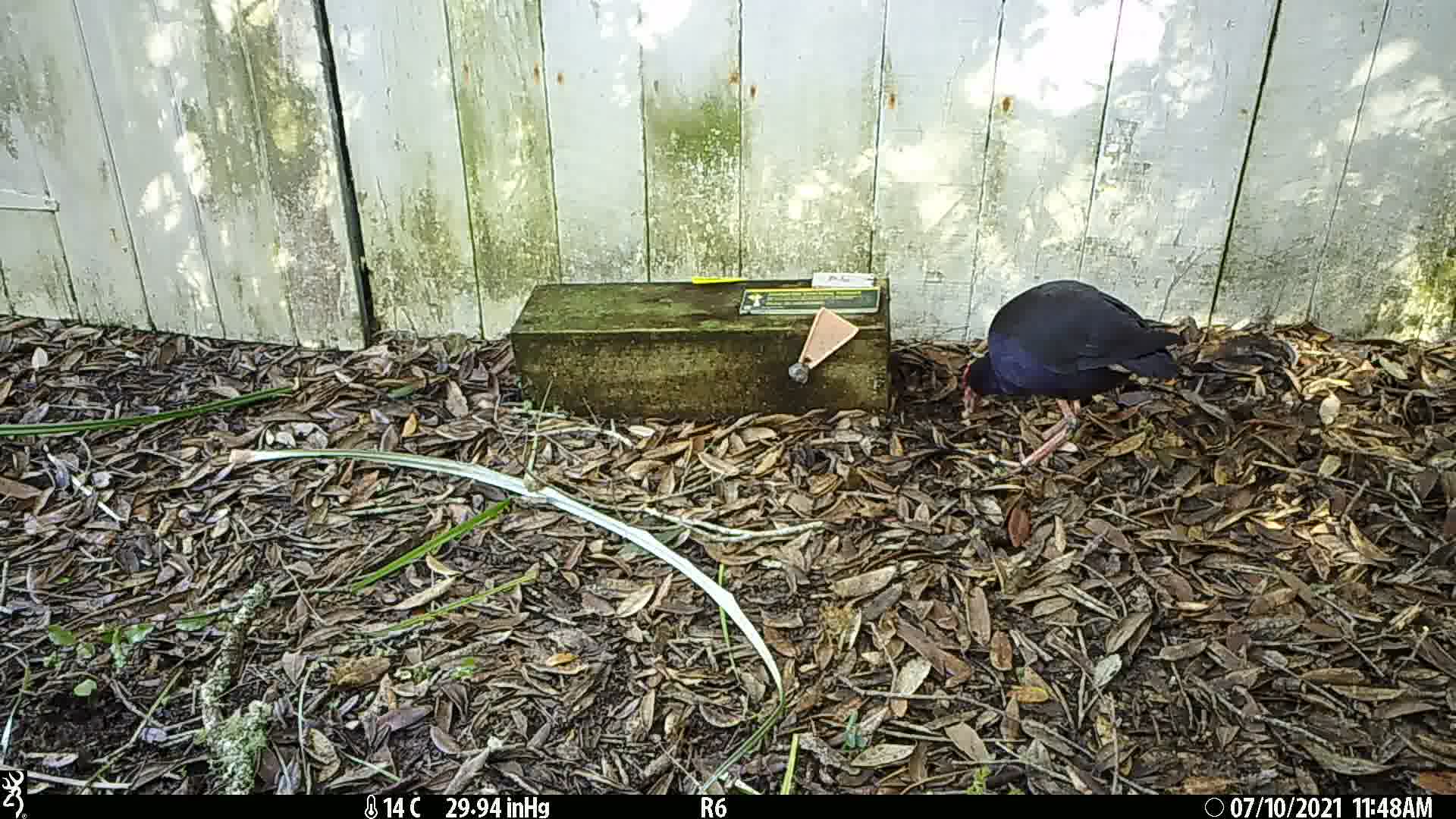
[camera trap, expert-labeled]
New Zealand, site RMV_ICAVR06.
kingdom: Animalia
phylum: Chordata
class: Aves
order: Gruiformes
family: Rallidae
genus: Porphyrio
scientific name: Porphyrio melanotus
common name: australasian swamphen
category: pukeko